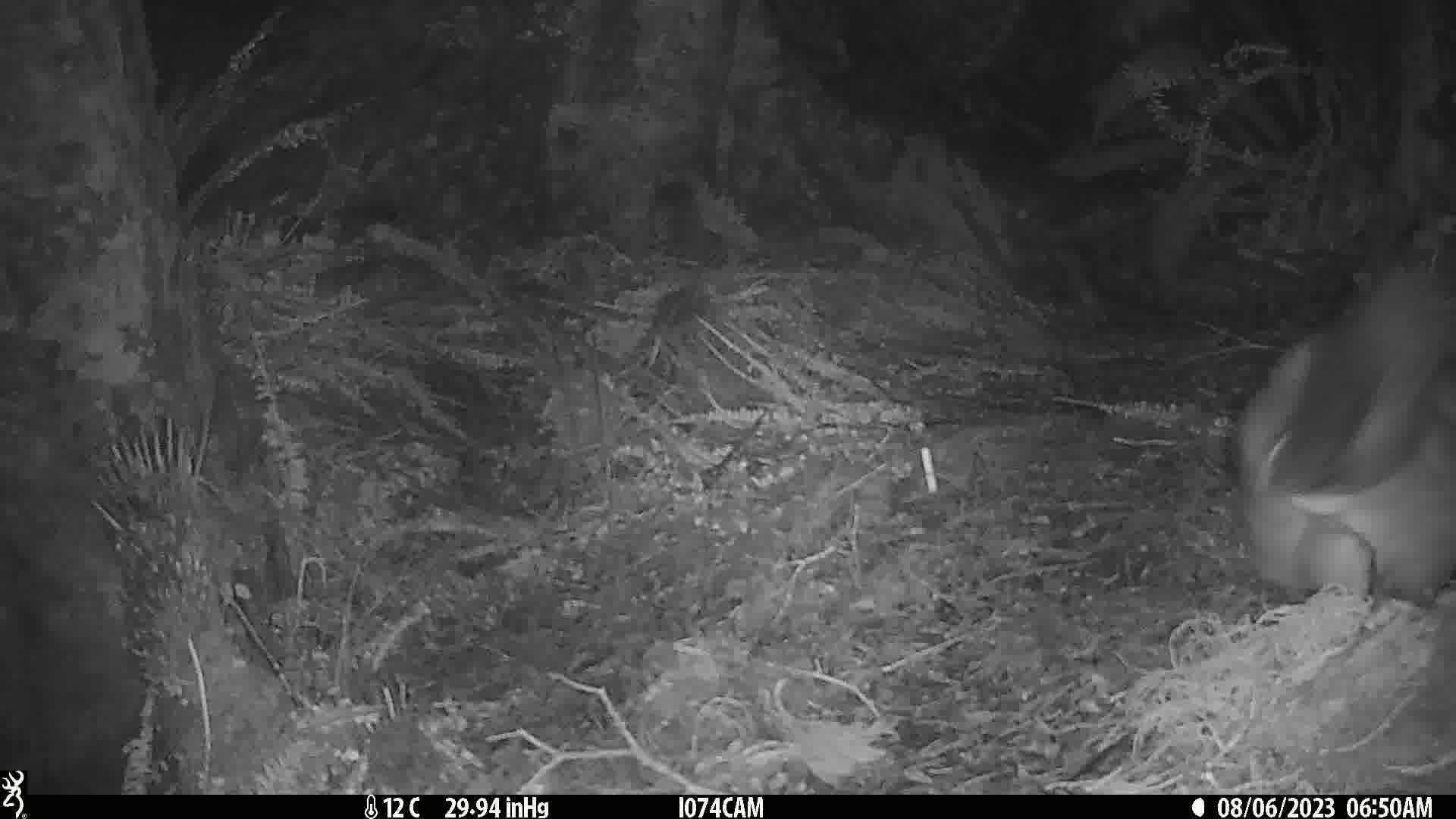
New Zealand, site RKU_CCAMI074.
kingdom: Animalia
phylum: Chordata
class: Mammalia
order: Diprotodontia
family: Phalangeridae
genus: Trichosurus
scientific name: Trichosurus vulpecula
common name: common brushtail possum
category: possum